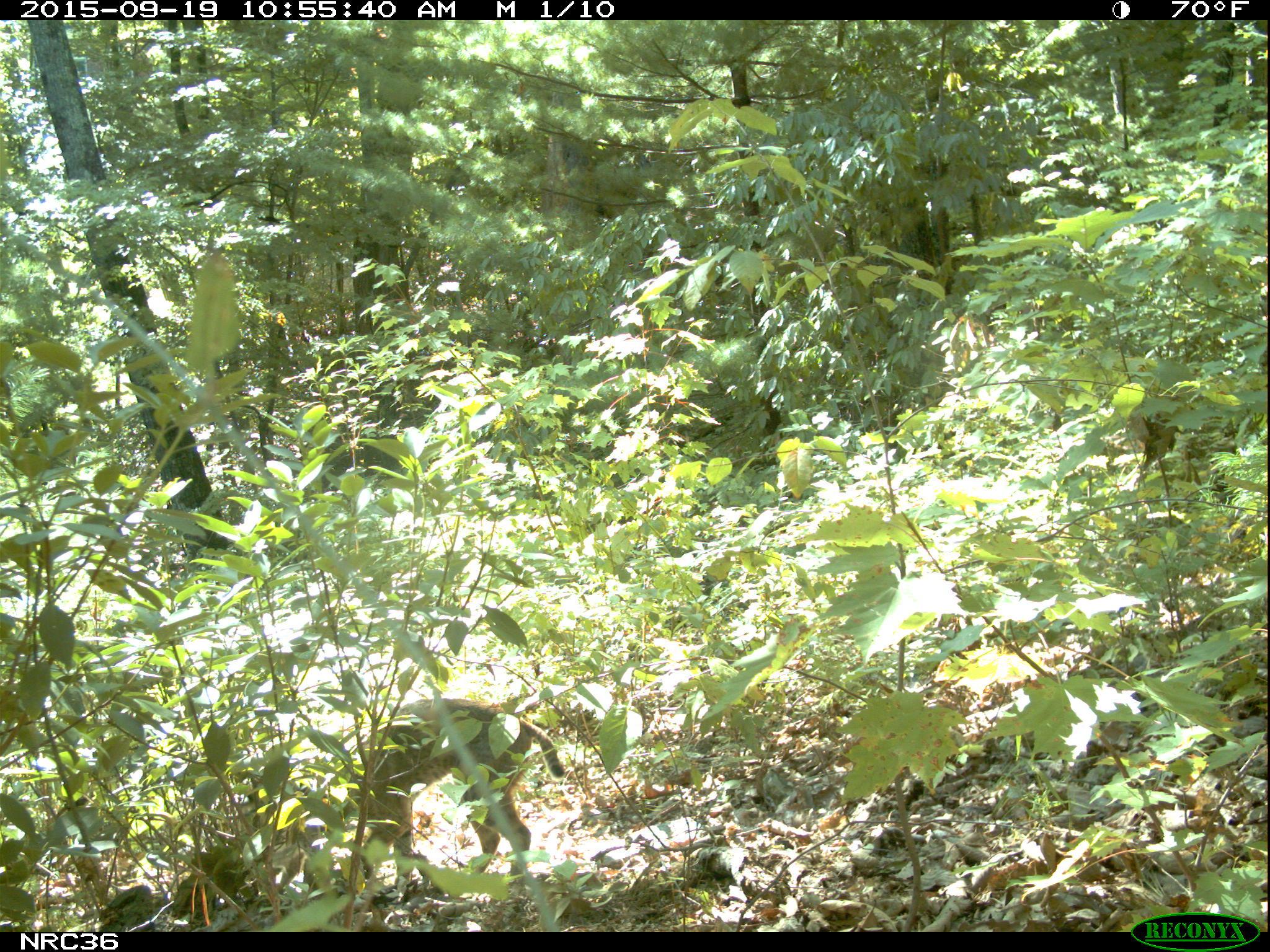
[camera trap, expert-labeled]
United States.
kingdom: Animalia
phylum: Chordata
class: Mammalia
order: Carnivora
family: Felidae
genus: Lynx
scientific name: Lynx rufus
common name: bobcat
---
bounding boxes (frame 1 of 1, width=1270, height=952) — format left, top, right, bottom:
Bobcat: 350, 682, 569, 871